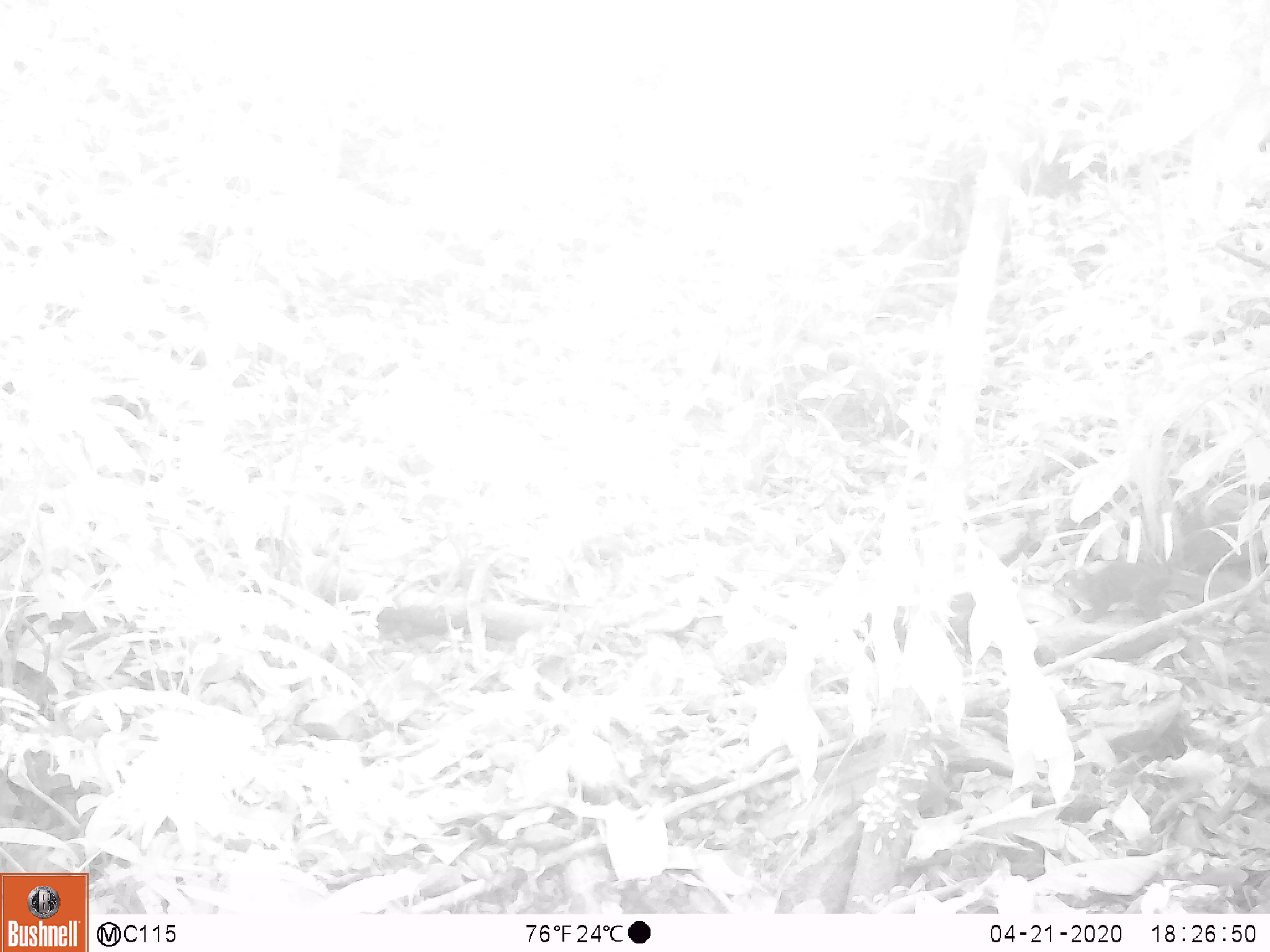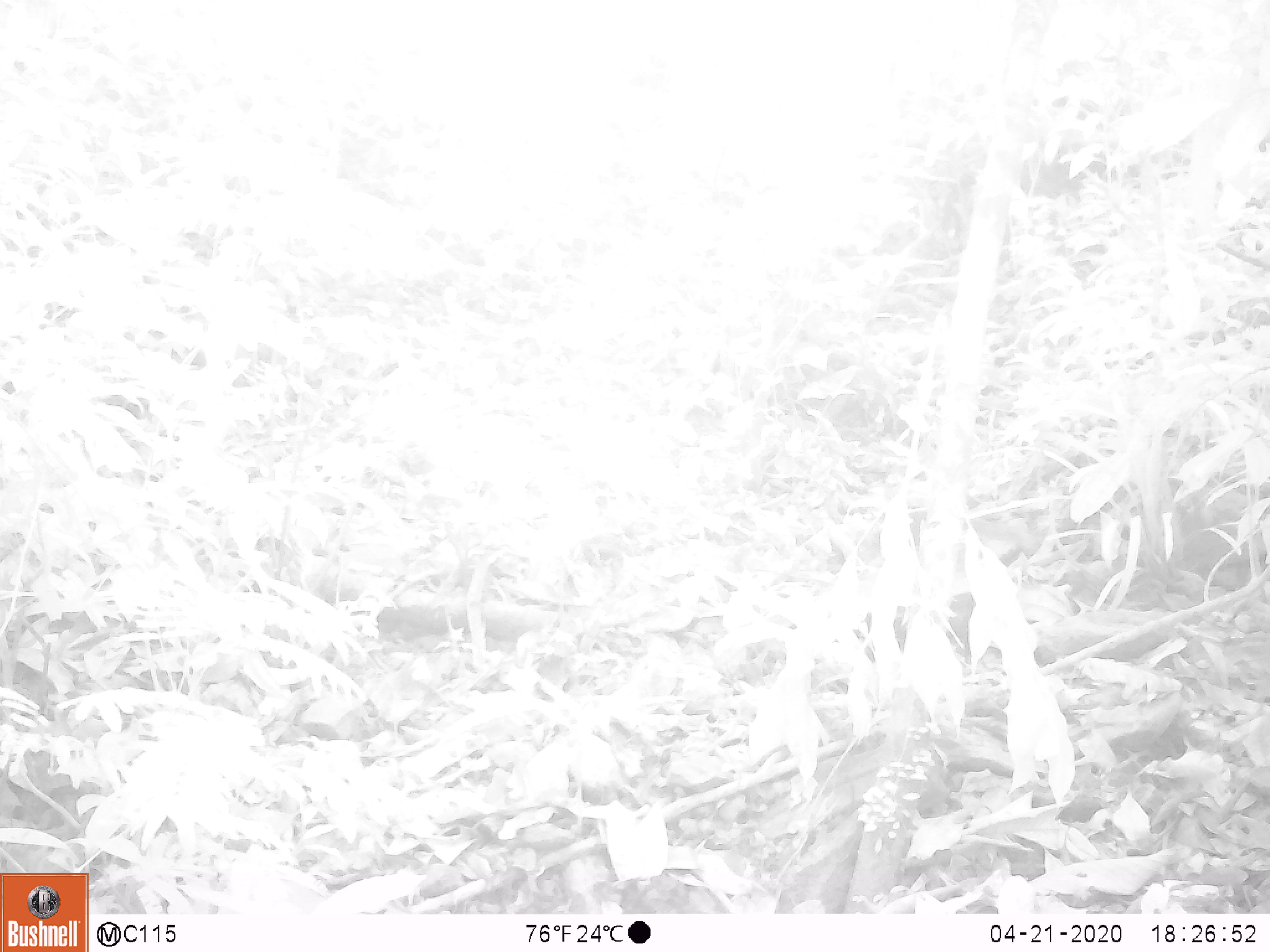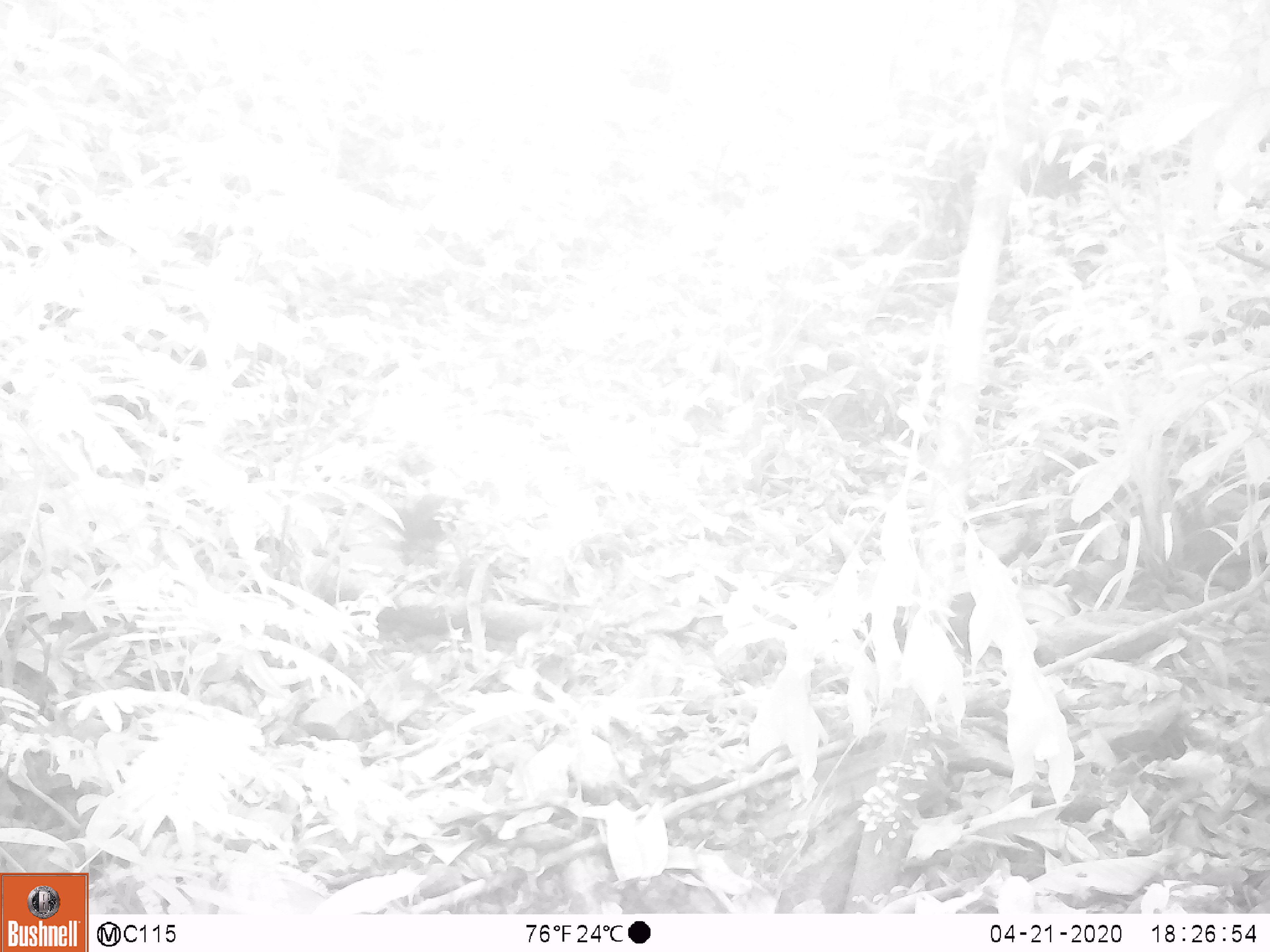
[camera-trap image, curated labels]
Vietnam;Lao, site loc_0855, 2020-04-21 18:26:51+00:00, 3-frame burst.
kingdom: Animalia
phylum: Chordata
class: Mammalia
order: Rodentia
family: Sciuridae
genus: Dremomys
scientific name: Dremomys rufigenis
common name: red-cheeked squirrel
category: red cheeked squirrel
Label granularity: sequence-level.